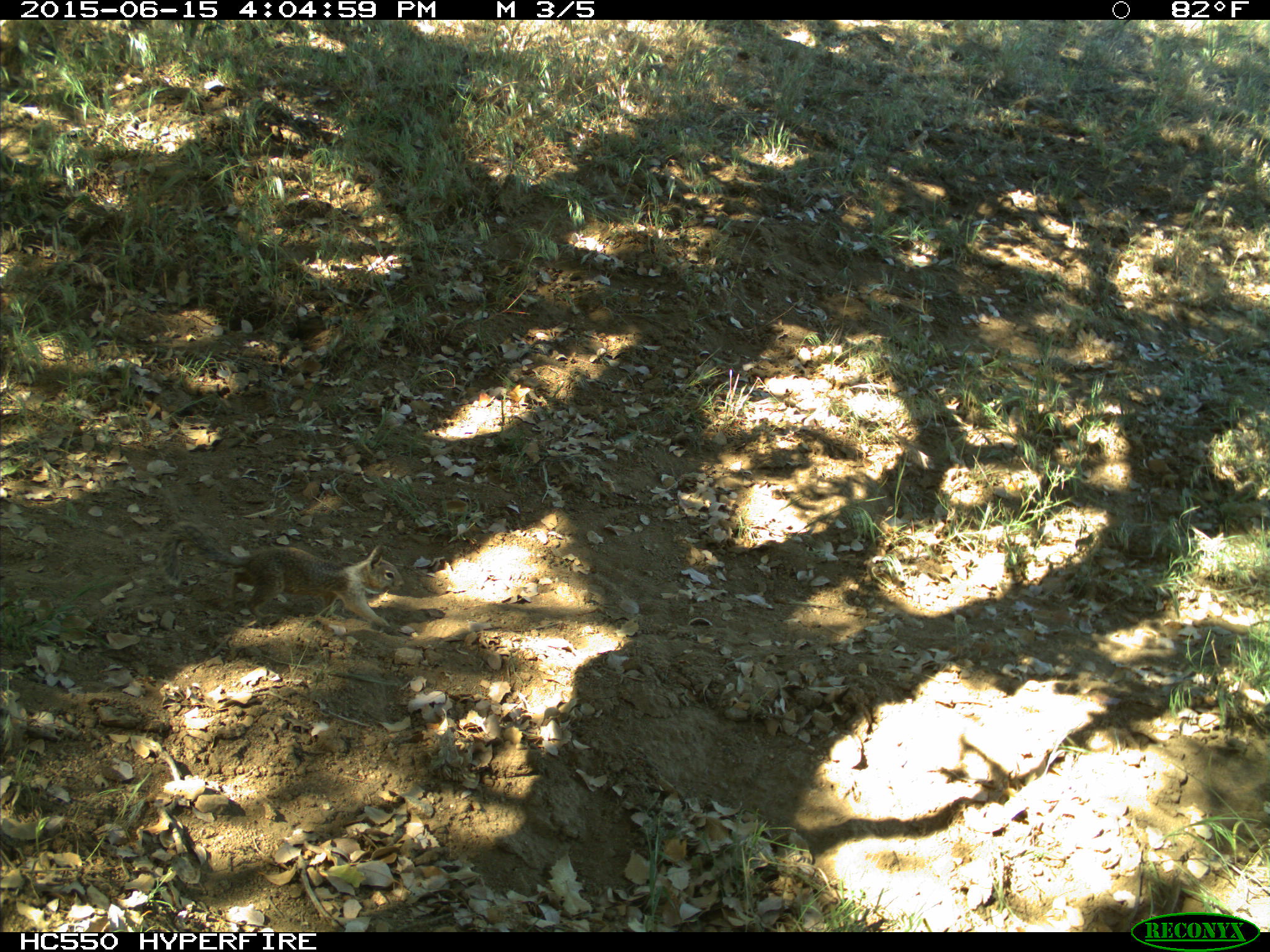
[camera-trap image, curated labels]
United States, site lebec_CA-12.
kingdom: Animalia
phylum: Chordata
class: Mammalia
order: Rodentia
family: Sciuridae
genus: Otospermophilus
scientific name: Otospermophilus beecheyi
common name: california ground squirrel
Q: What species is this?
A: Otospermophilus beecheyi (california ground squirrel).